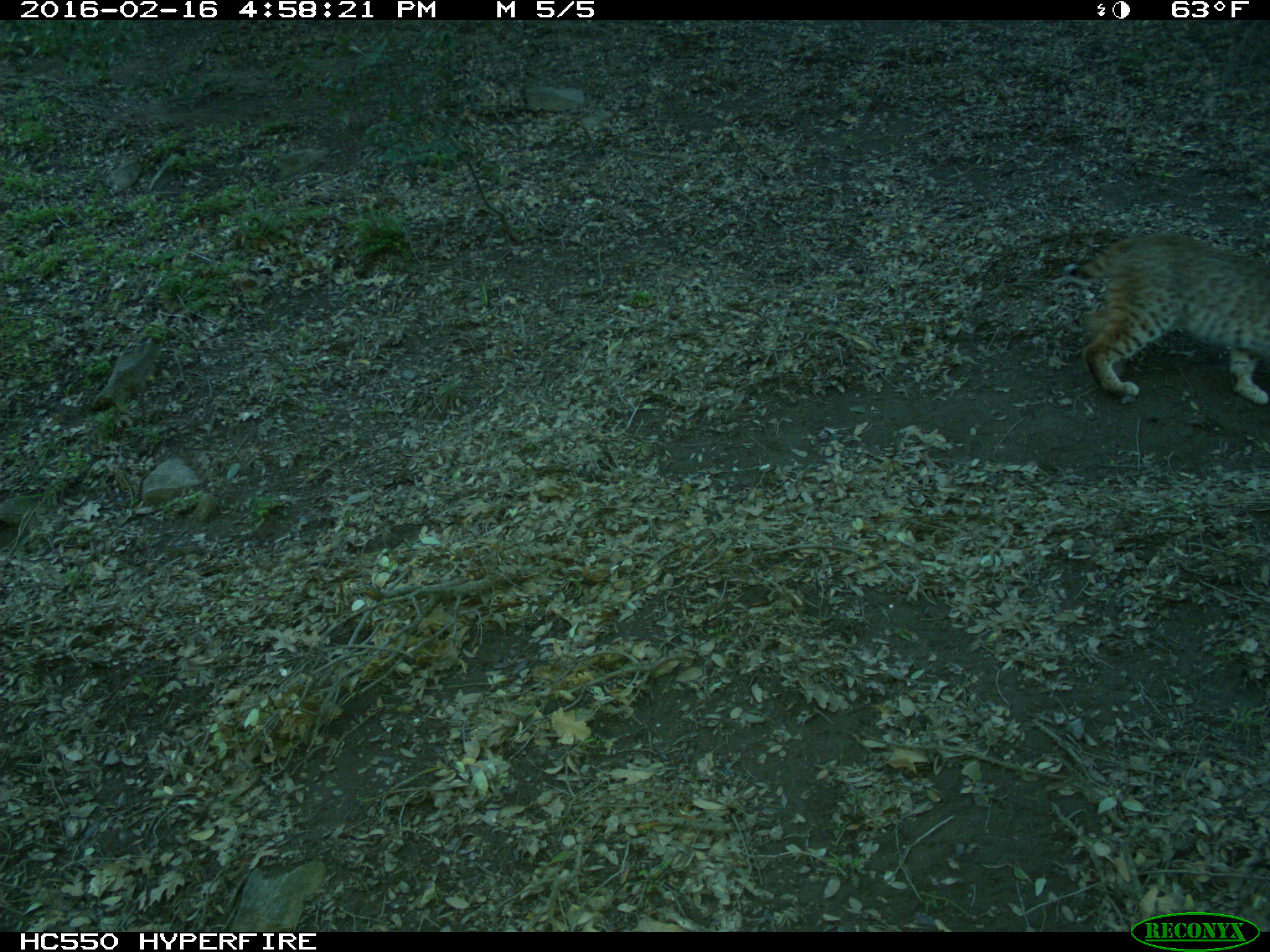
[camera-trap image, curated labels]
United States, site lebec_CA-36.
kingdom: Animalia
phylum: Chordata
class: Mammalia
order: Carnivora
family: Felidae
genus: Lynx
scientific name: Lynx rufus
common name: bobcat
Lynx rufus (bobcat).